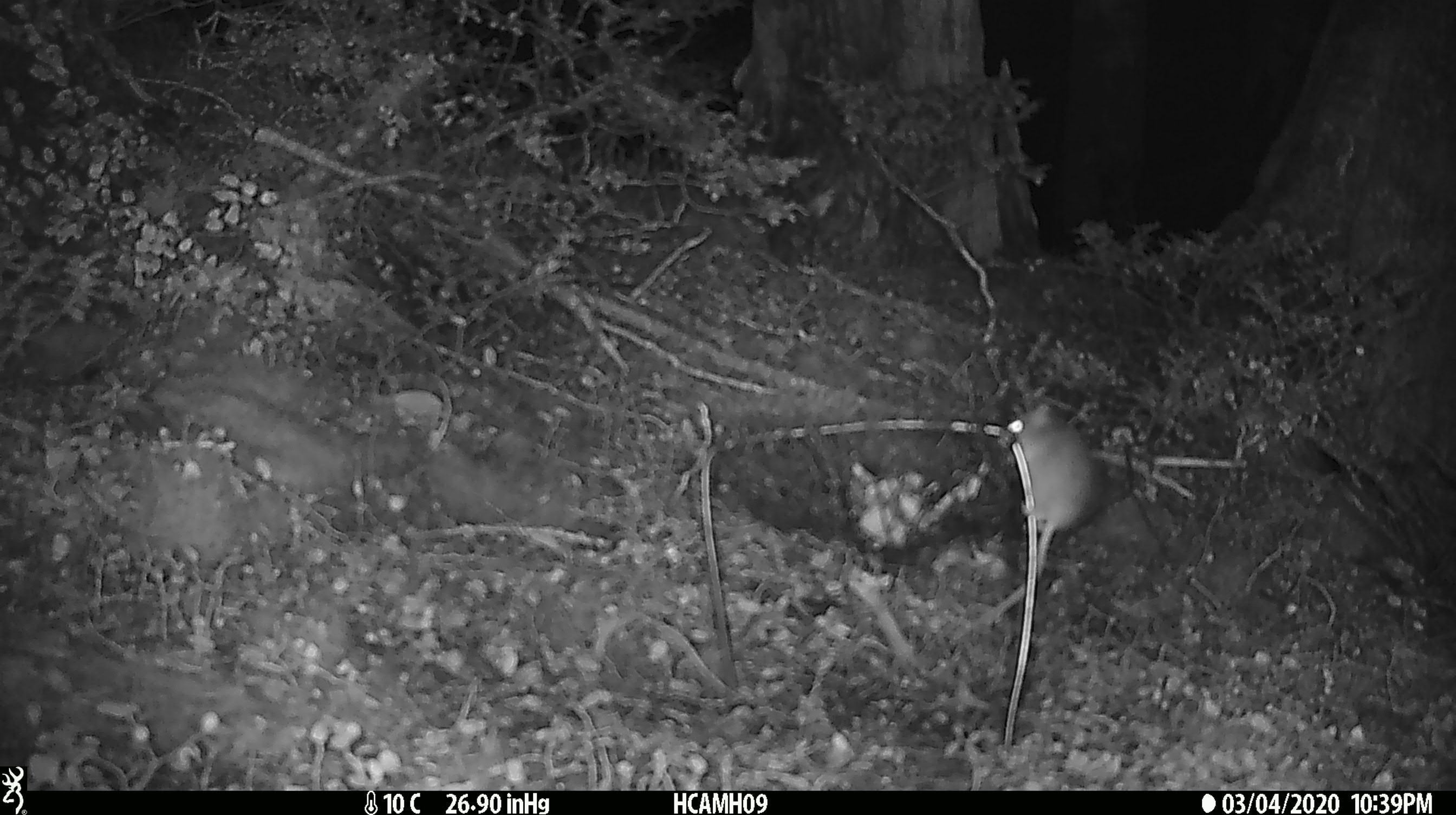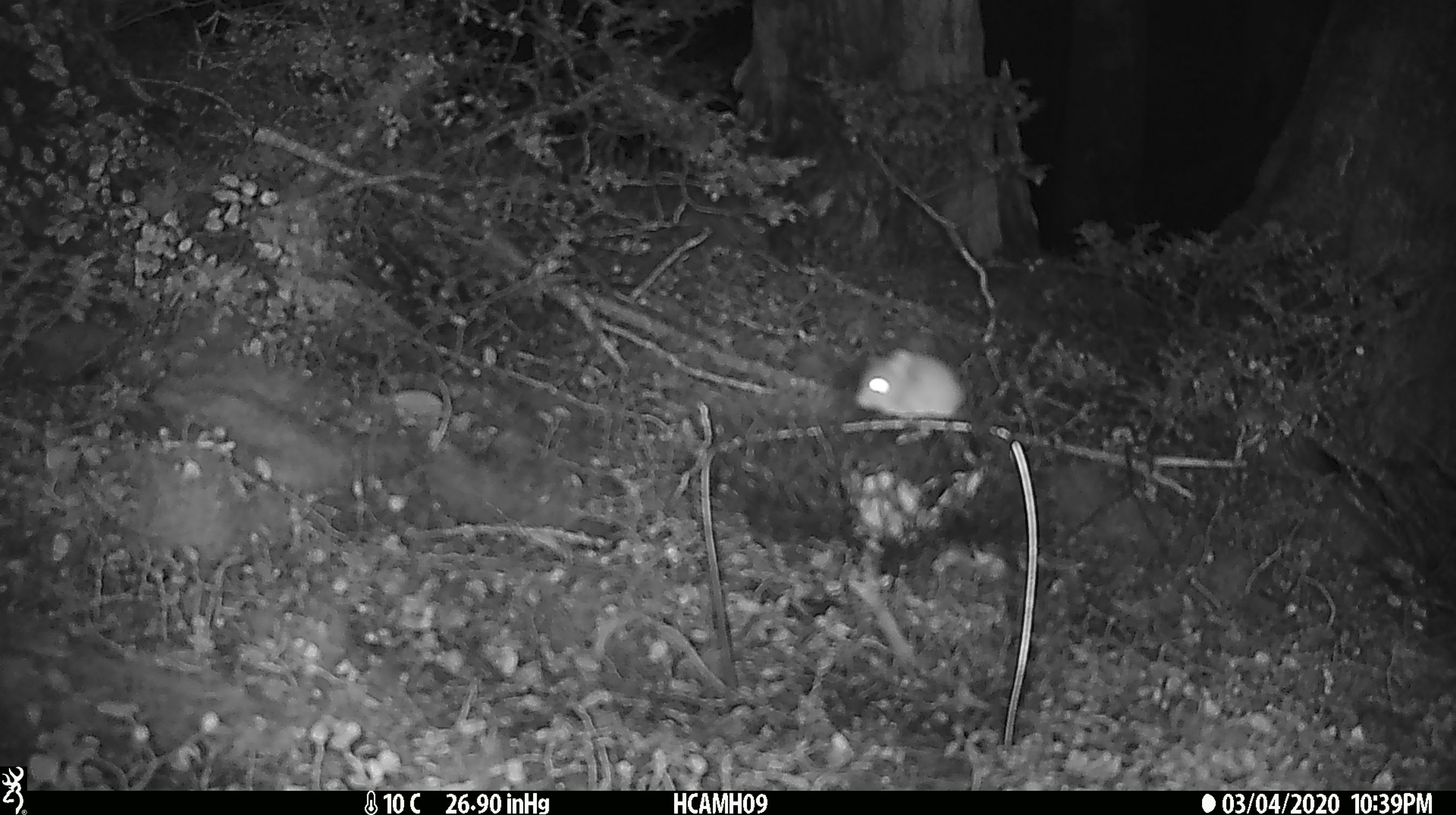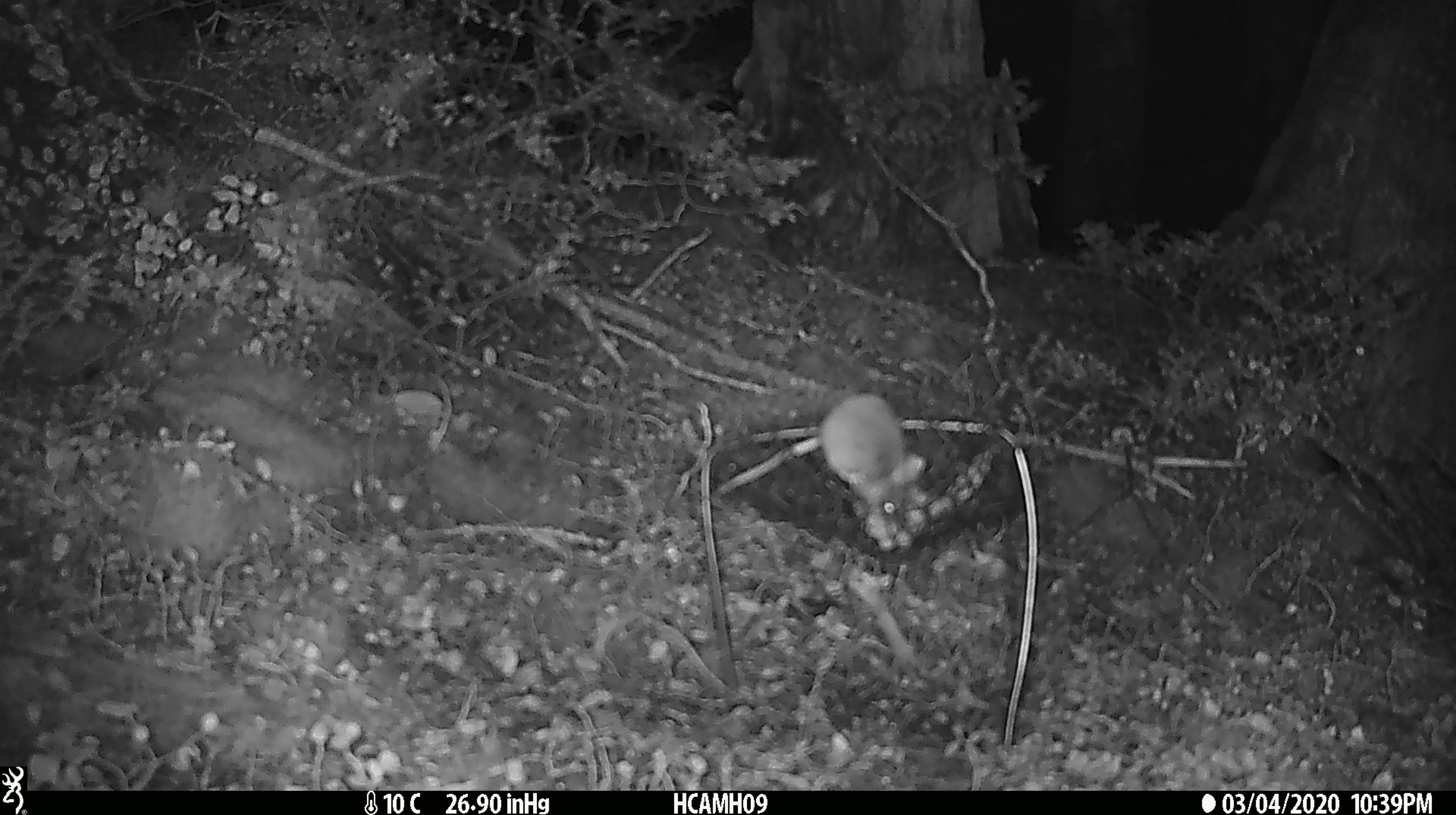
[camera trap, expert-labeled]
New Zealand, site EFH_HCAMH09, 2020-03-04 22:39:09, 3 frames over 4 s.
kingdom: Animalia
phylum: Chordata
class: Mammalia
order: Rodentia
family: Muridae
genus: Mus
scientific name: Mus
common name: mouse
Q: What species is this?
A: Mouse (Mus).